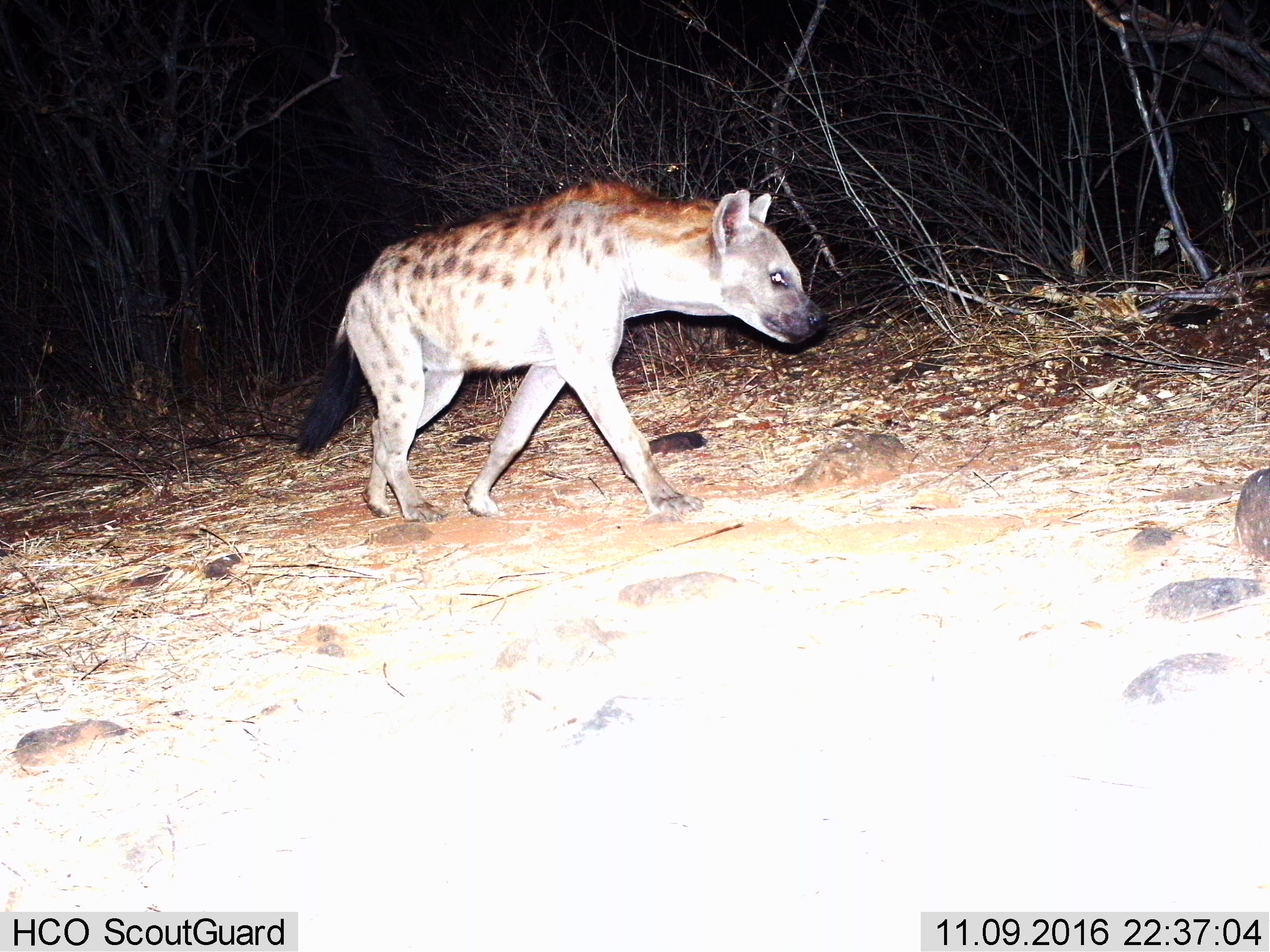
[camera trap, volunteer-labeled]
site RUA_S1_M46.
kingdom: Animalia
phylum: Chordata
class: Mammalia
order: Carnivora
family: Hyaenidae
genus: Crocuta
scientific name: Crocuta crocuta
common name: spotted hyena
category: hyenaspotted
Hyenaspotted (spotted hyena) (Crocuta crocuta), count 1. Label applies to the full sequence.